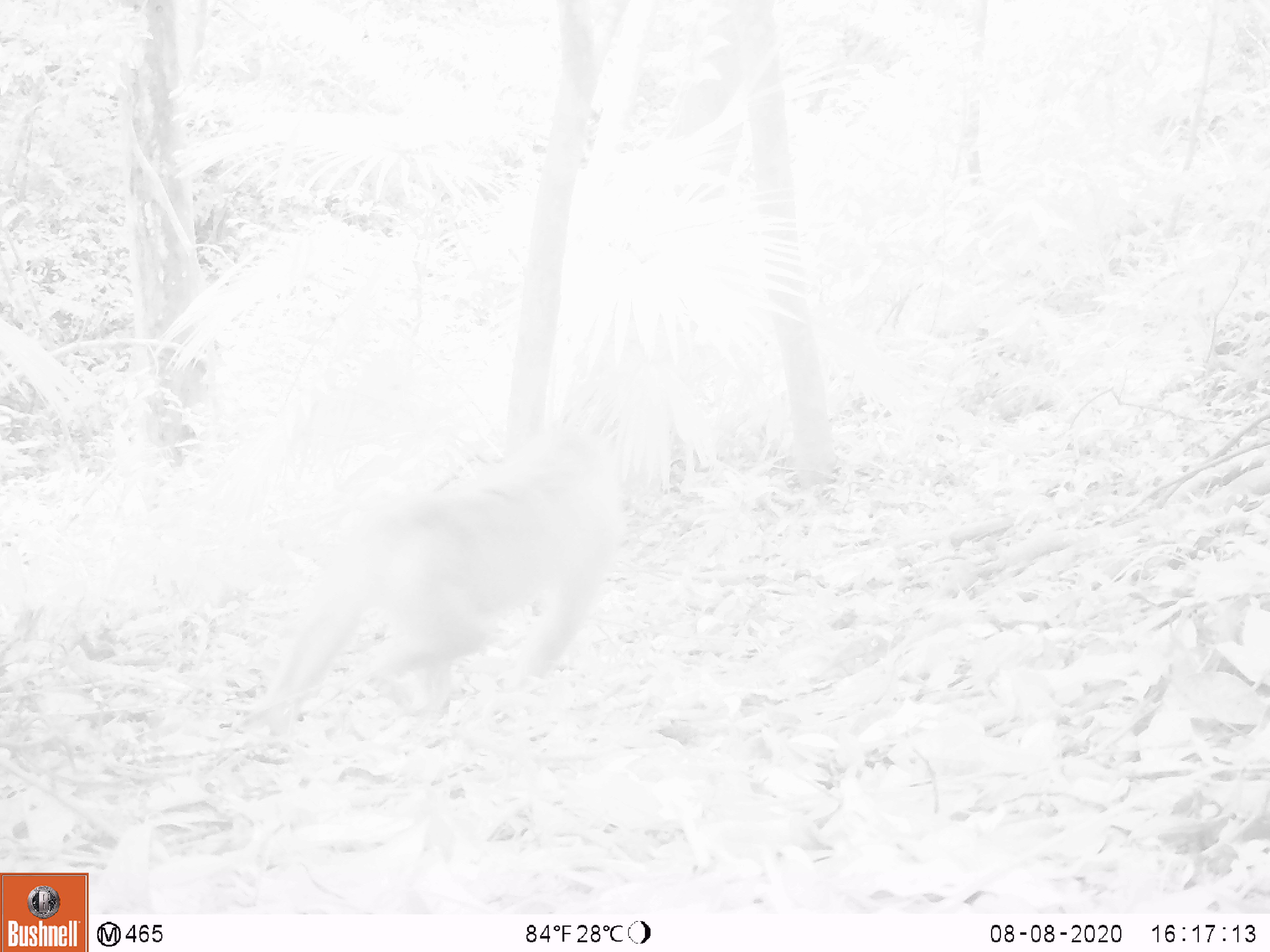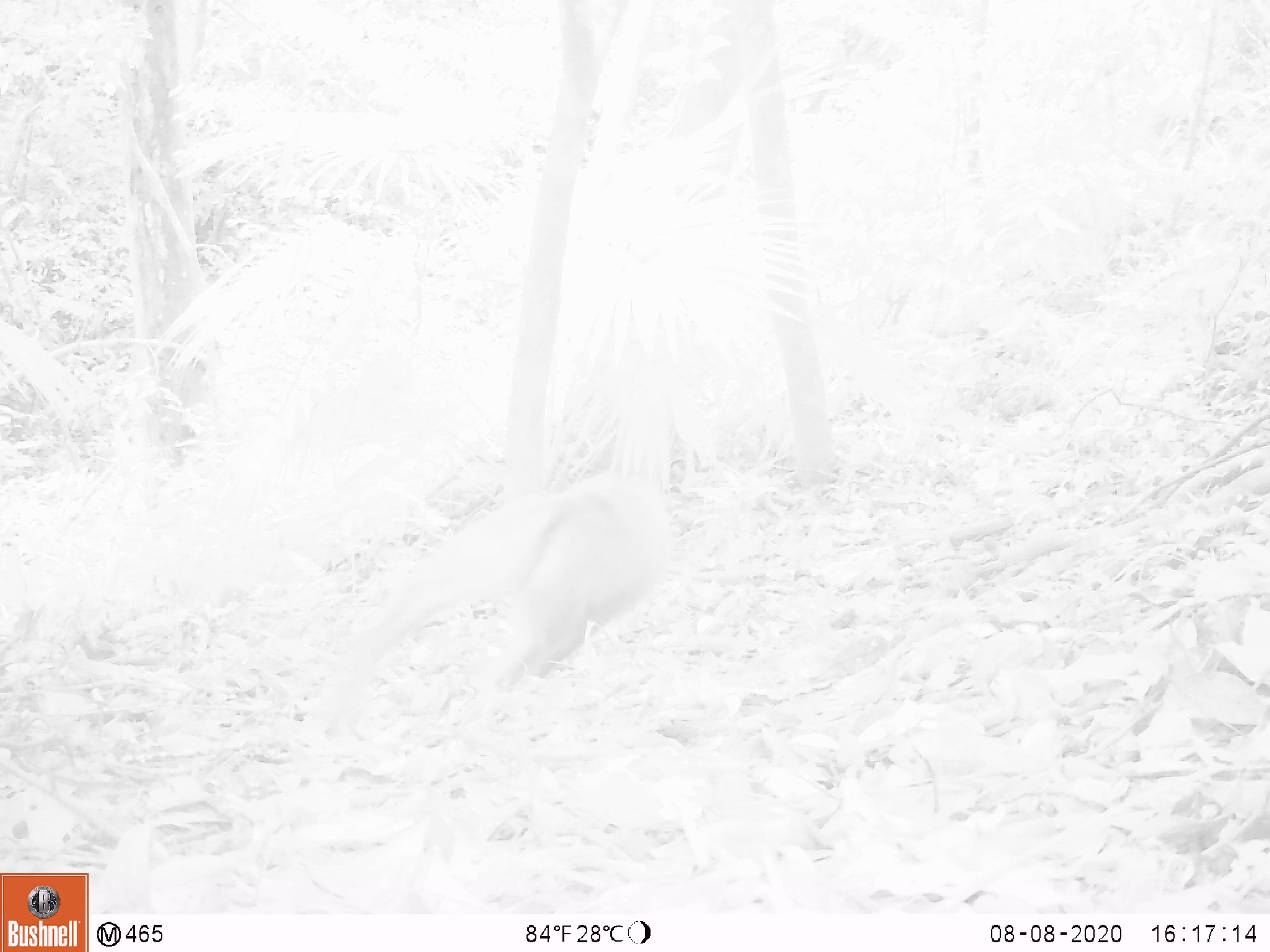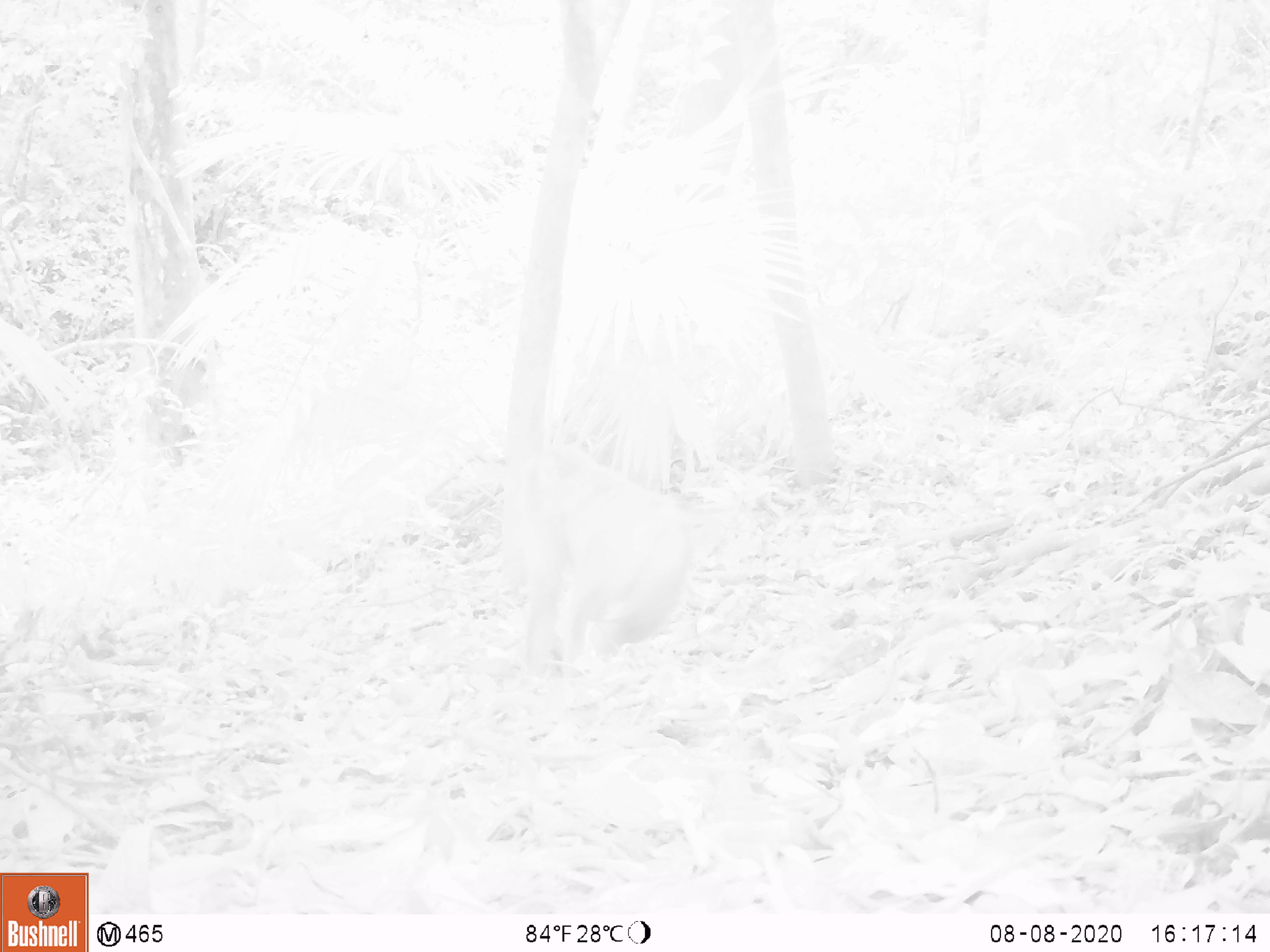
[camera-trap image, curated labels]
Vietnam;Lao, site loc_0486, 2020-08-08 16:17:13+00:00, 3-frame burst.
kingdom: Animalia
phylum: Chordata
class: Mammalia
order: Primates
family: Cercopithecidae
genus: Macaca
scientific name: Macaca nemestrina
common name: pig-tailed macaque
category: pig tailed macaque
Pig tailed macaque (pig-tailed macaque) (Macaca nemestrina). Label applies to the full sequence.